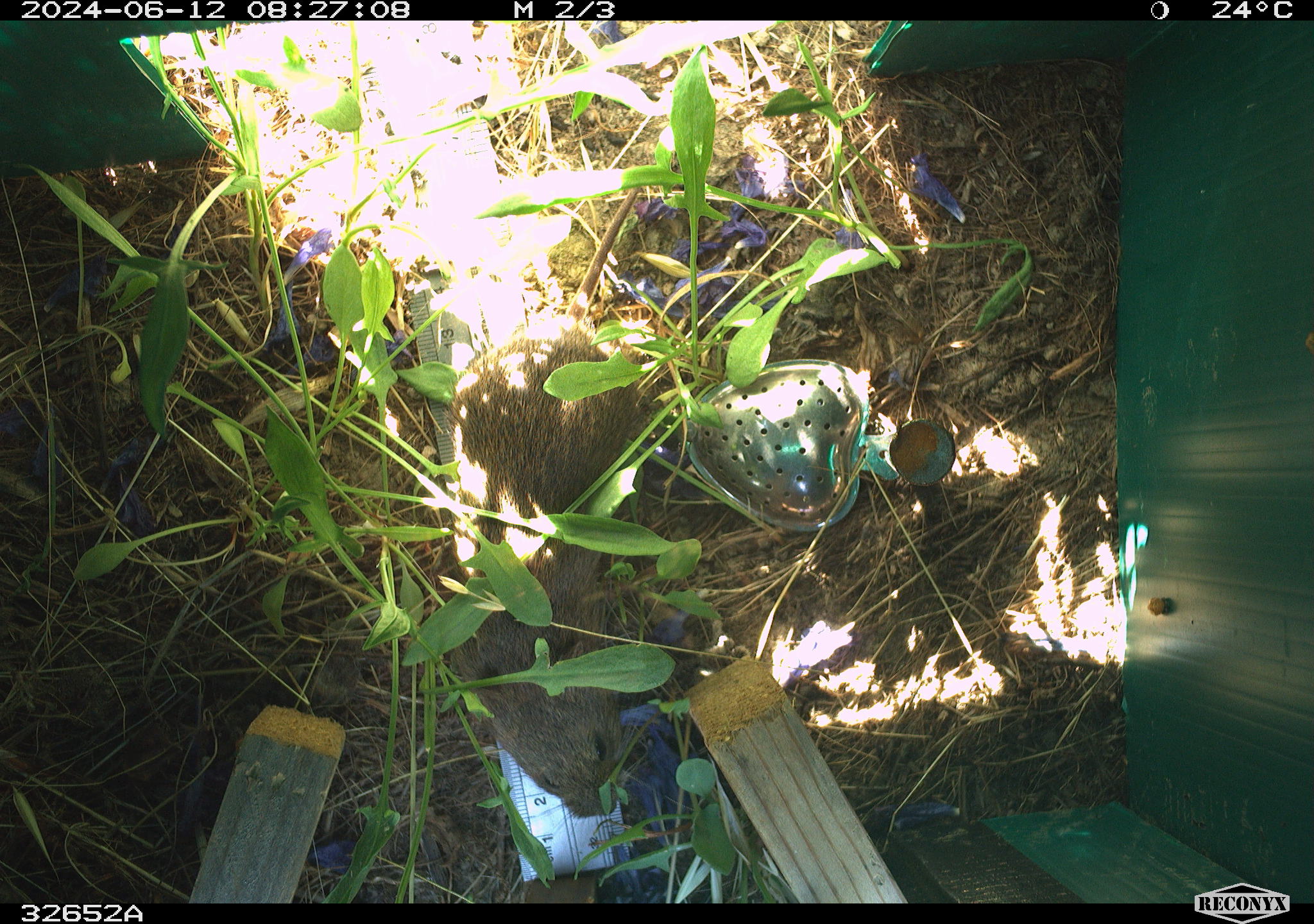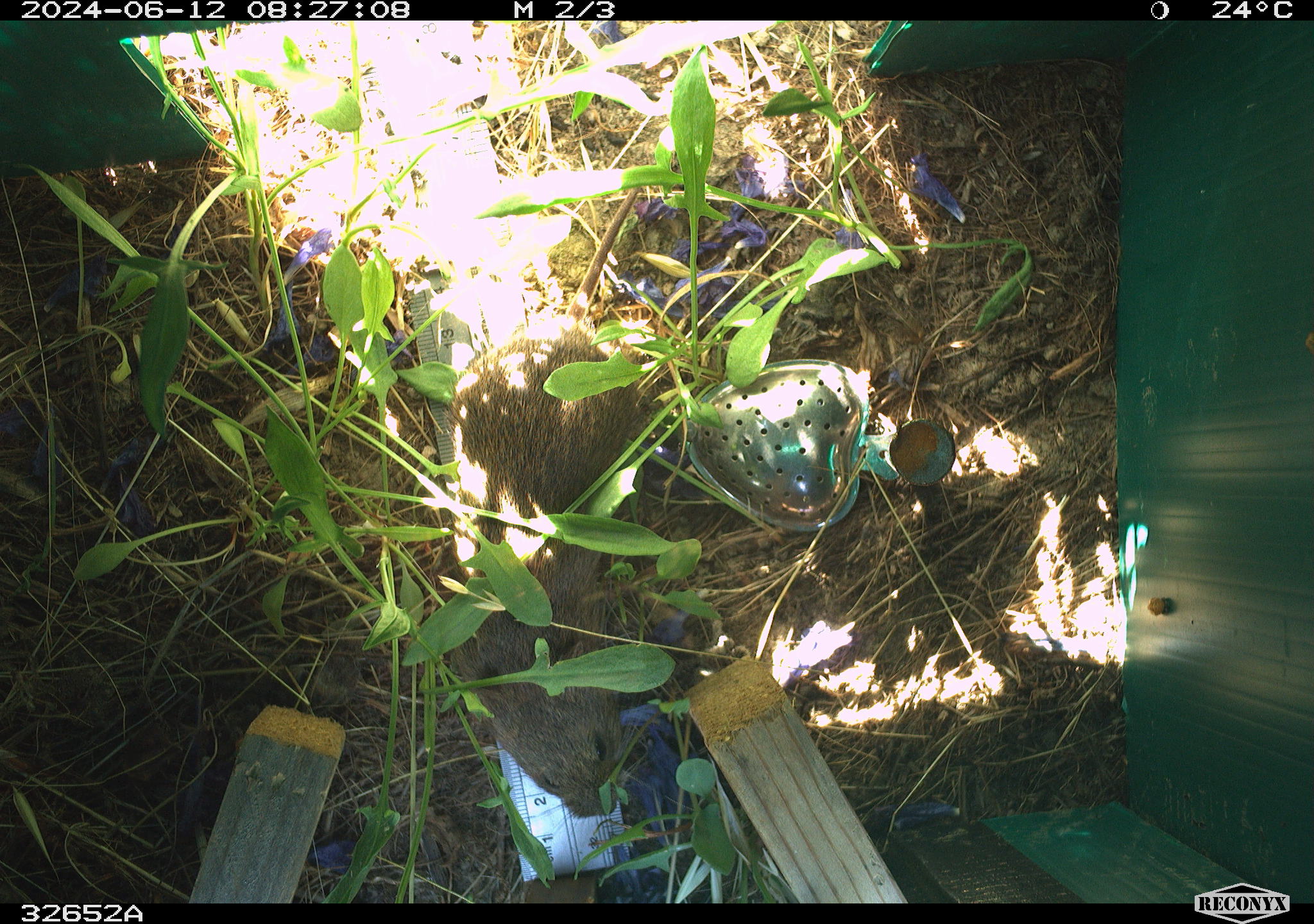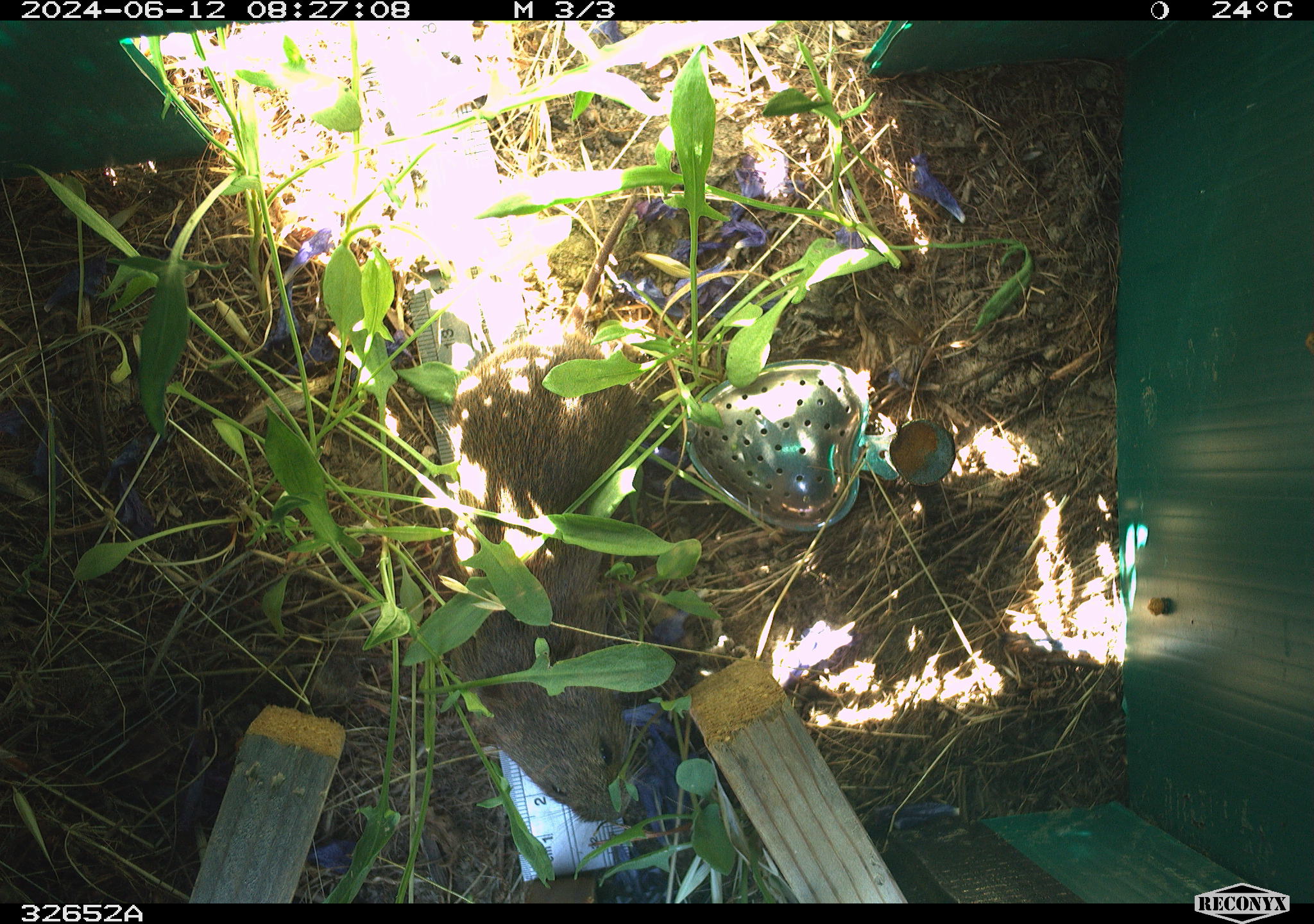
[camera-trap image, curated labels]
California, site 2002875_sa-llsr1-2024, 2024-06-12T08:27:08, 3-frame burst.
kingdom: Animalia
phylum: Chordata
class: Mammalia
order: Rodentia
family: Cricetidae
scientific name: Arvicolinae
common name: voles, lemmings, and muskrats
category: arvicolinae subfamily